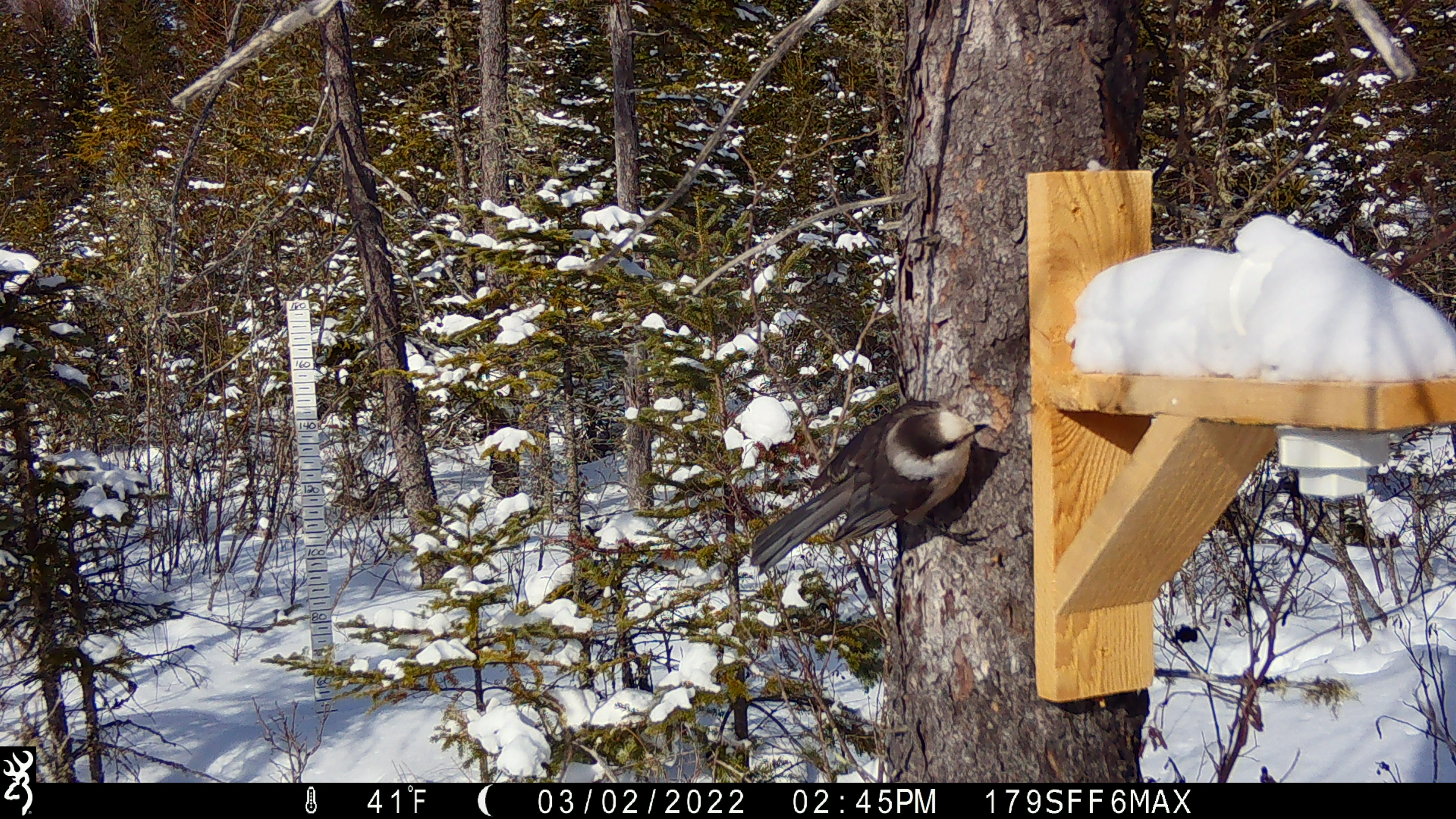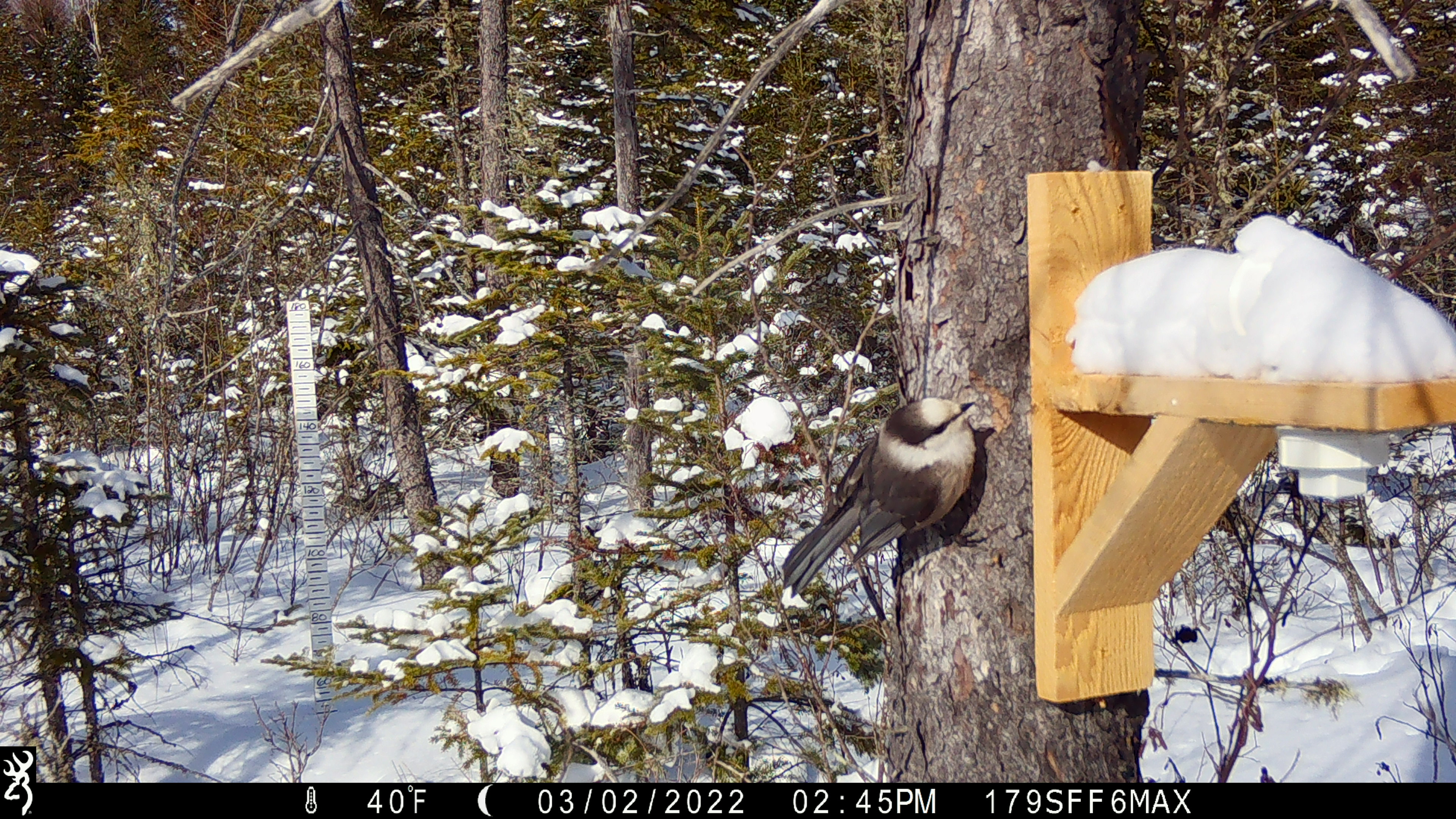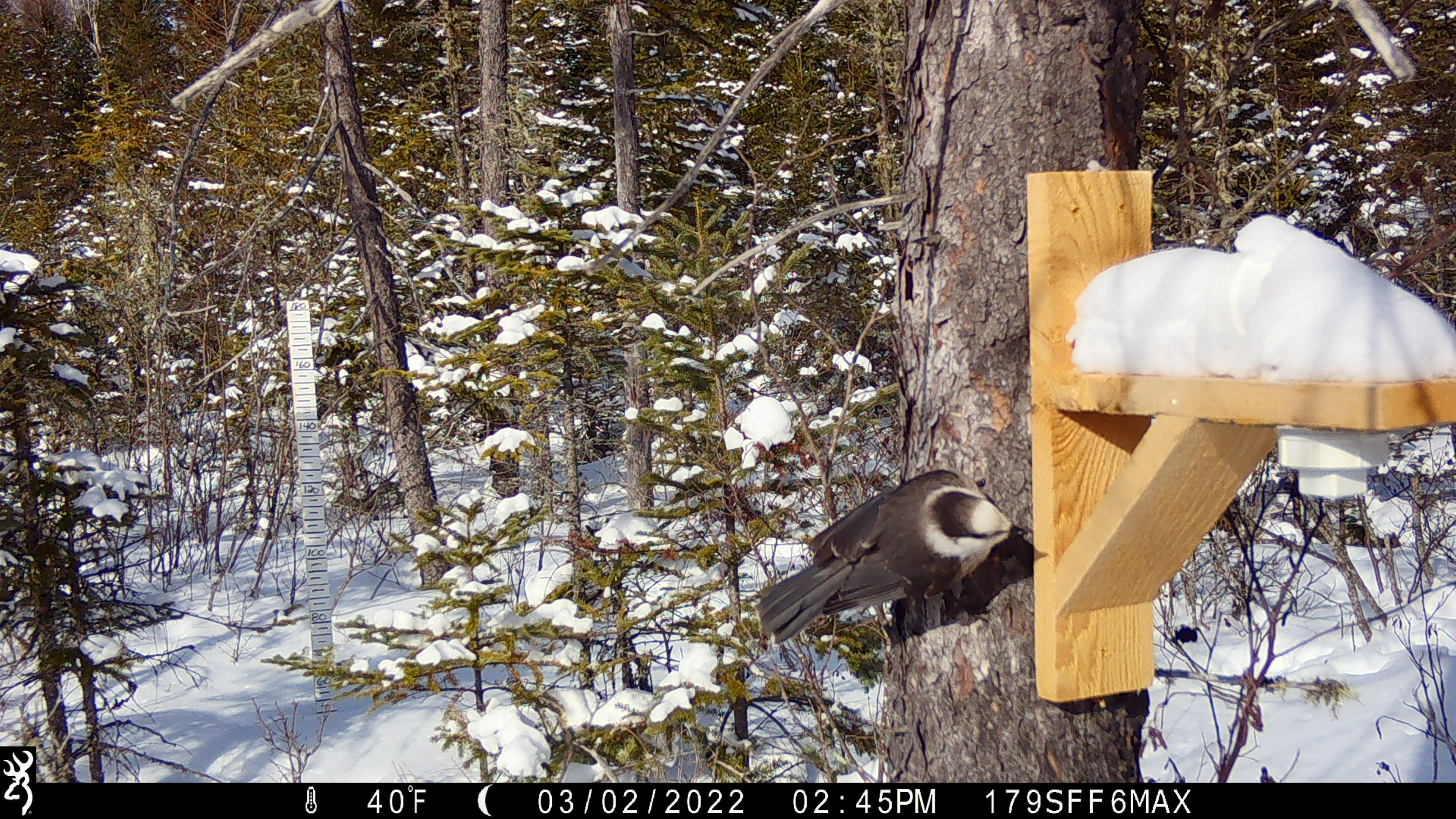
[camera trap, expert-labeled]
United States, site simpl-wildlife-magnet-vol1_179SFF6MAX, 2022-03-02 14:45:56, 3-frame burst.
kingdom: Animalia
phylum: Chordata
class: Aves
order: Passeriformes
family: Corvidae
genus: Perisoreus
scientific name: Perisoreus canadensis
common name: canada jay